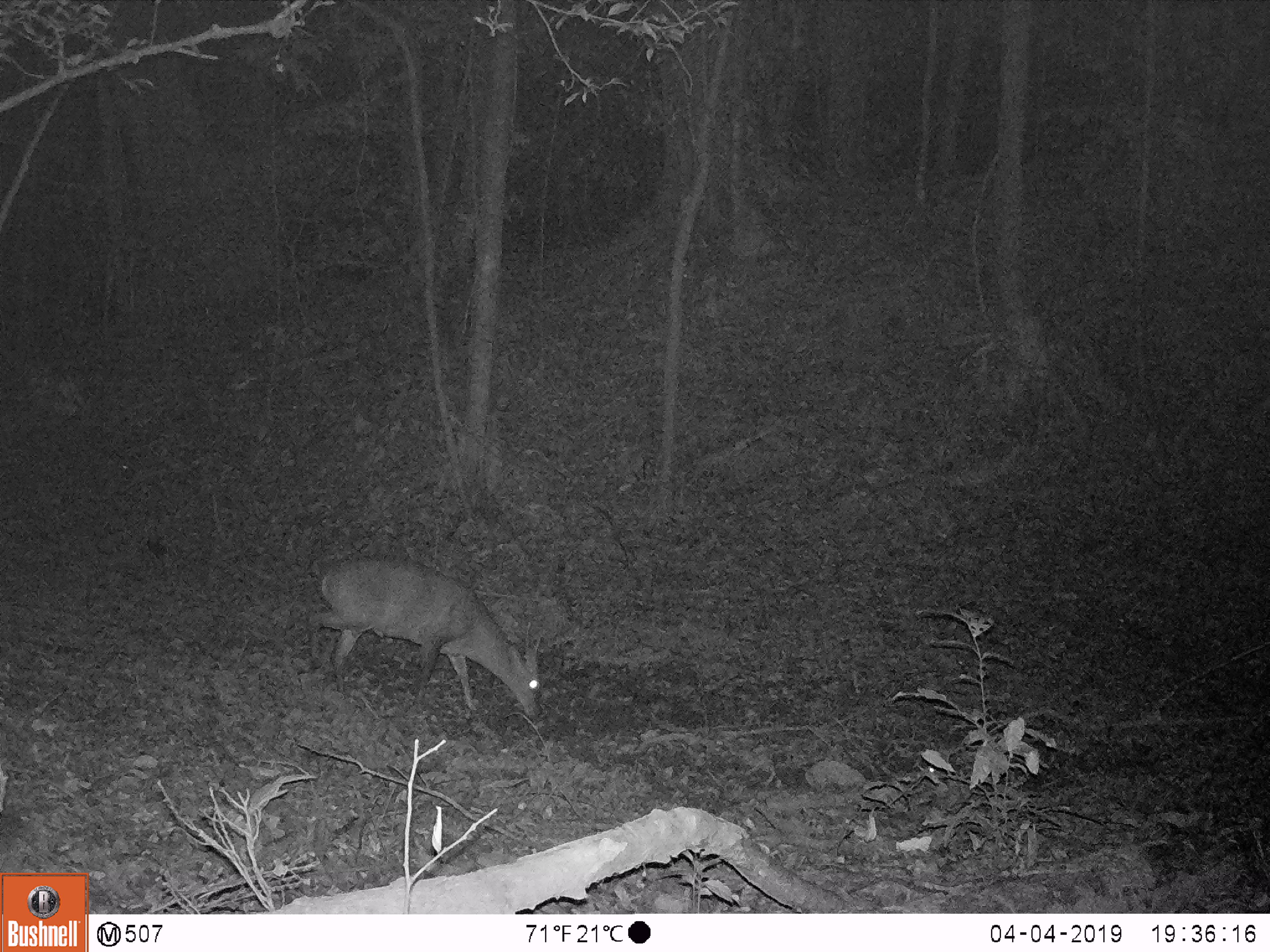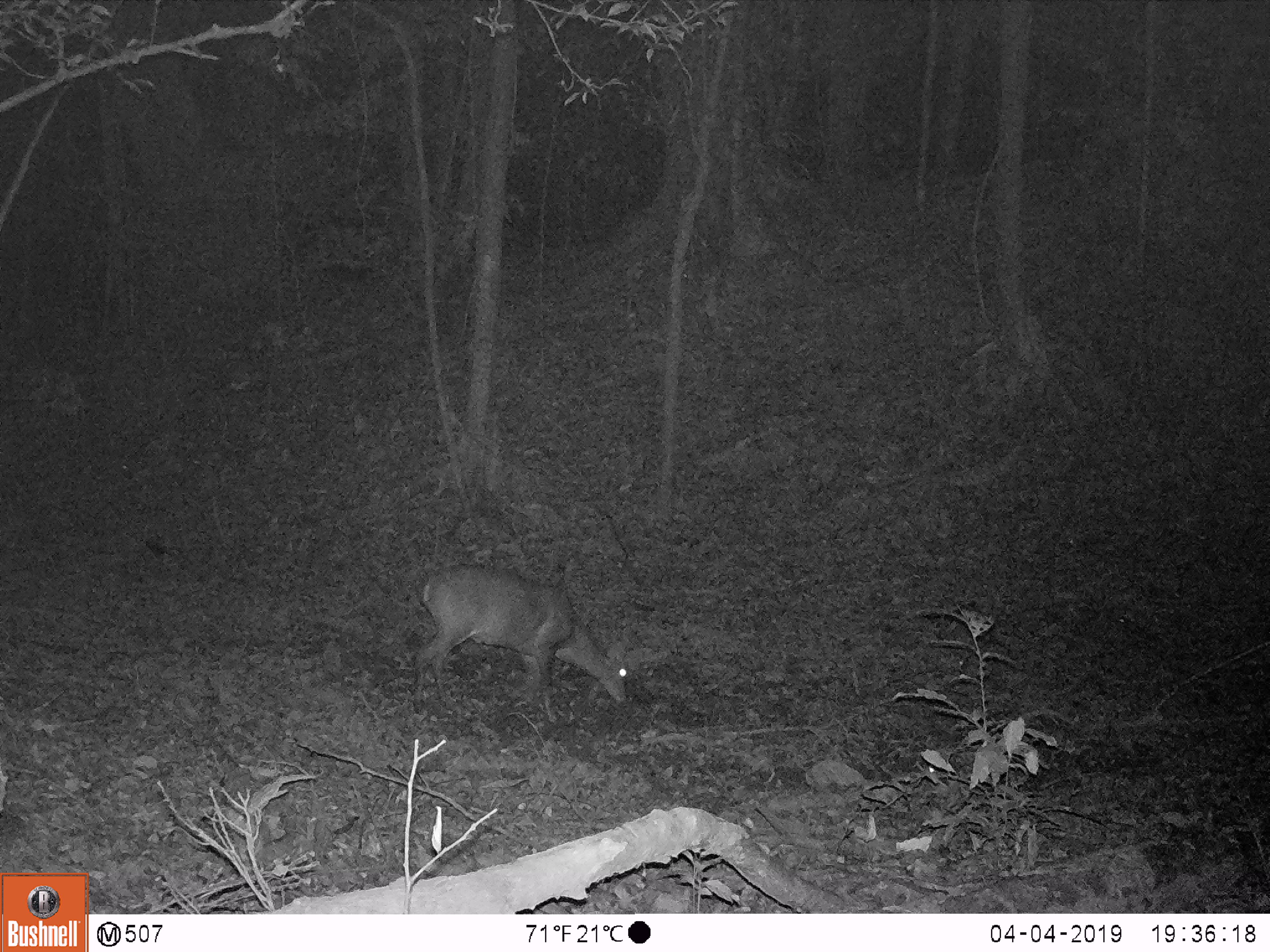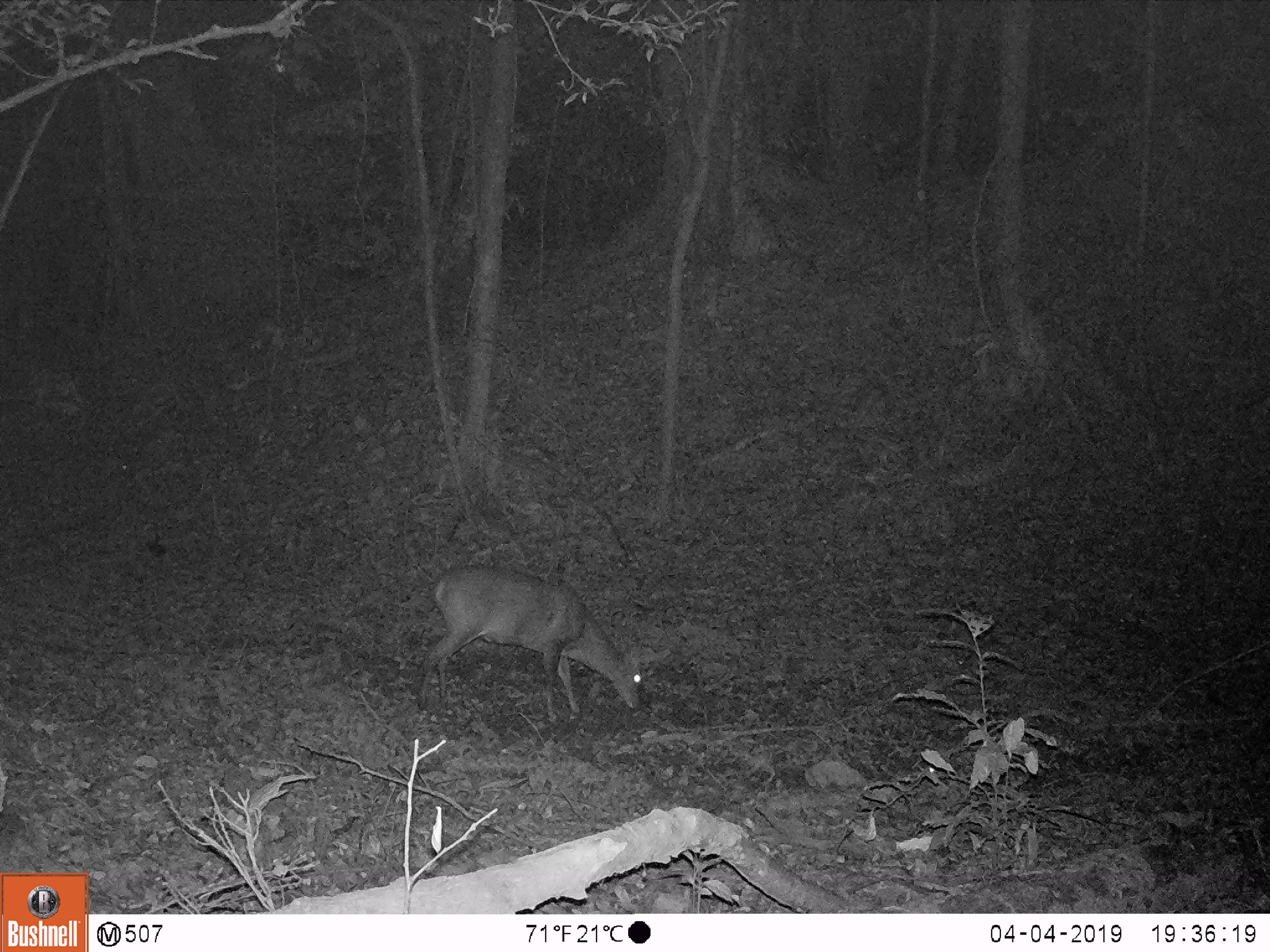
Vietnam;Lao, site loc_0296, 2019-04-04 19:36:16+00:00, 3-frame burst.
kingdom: Animalia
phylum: Chordata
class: Mammalia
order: Artiodactyla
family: Cervidae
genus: Muntiacus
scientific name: Muntiacus vuquangensis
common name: large-antlered muntjac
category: large antlered muntjac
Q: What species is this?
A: Large antlered muntjac (large-antlered muntjac) (Muntiacus vuquangensis).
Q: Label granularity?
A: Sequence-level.